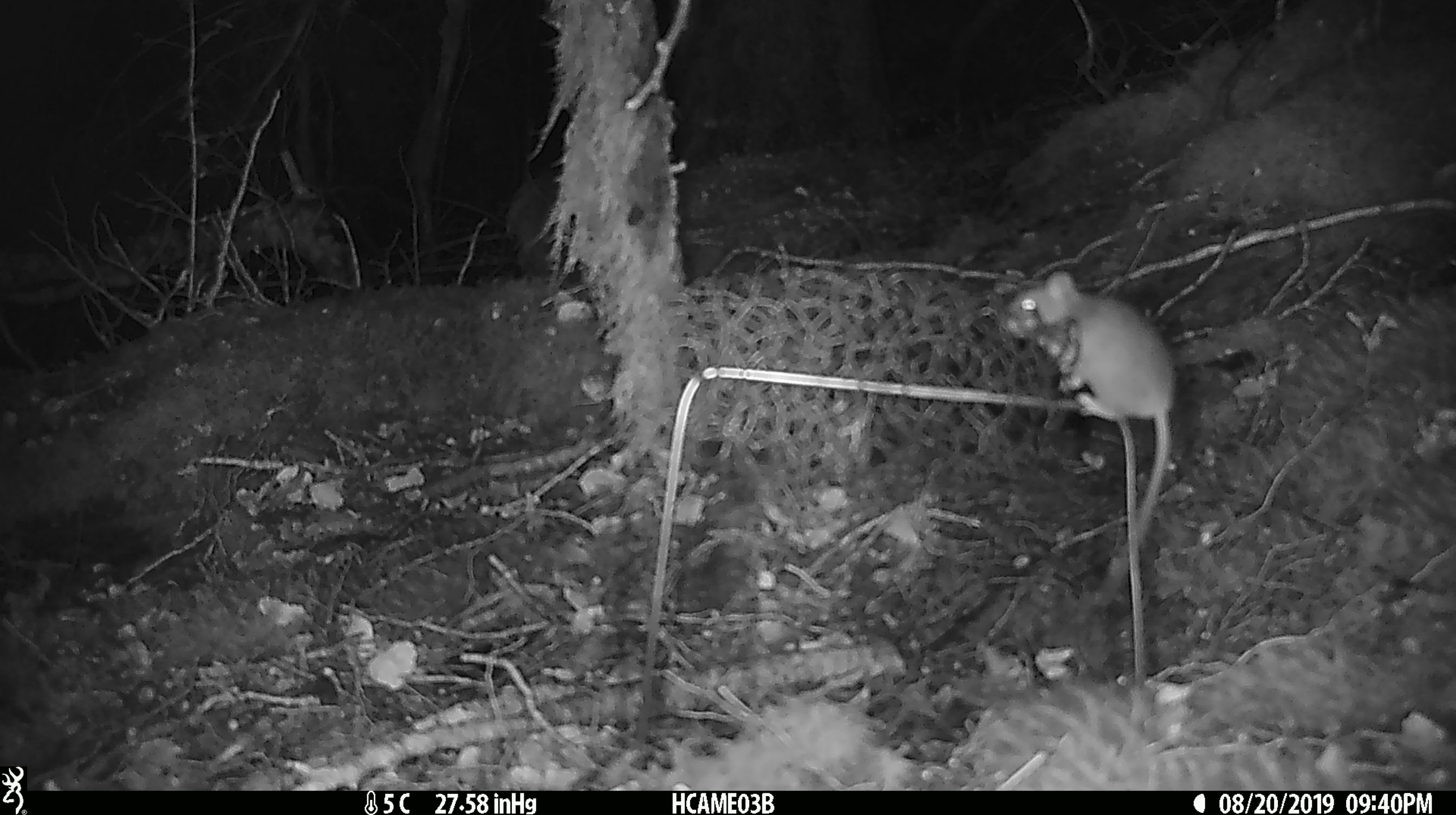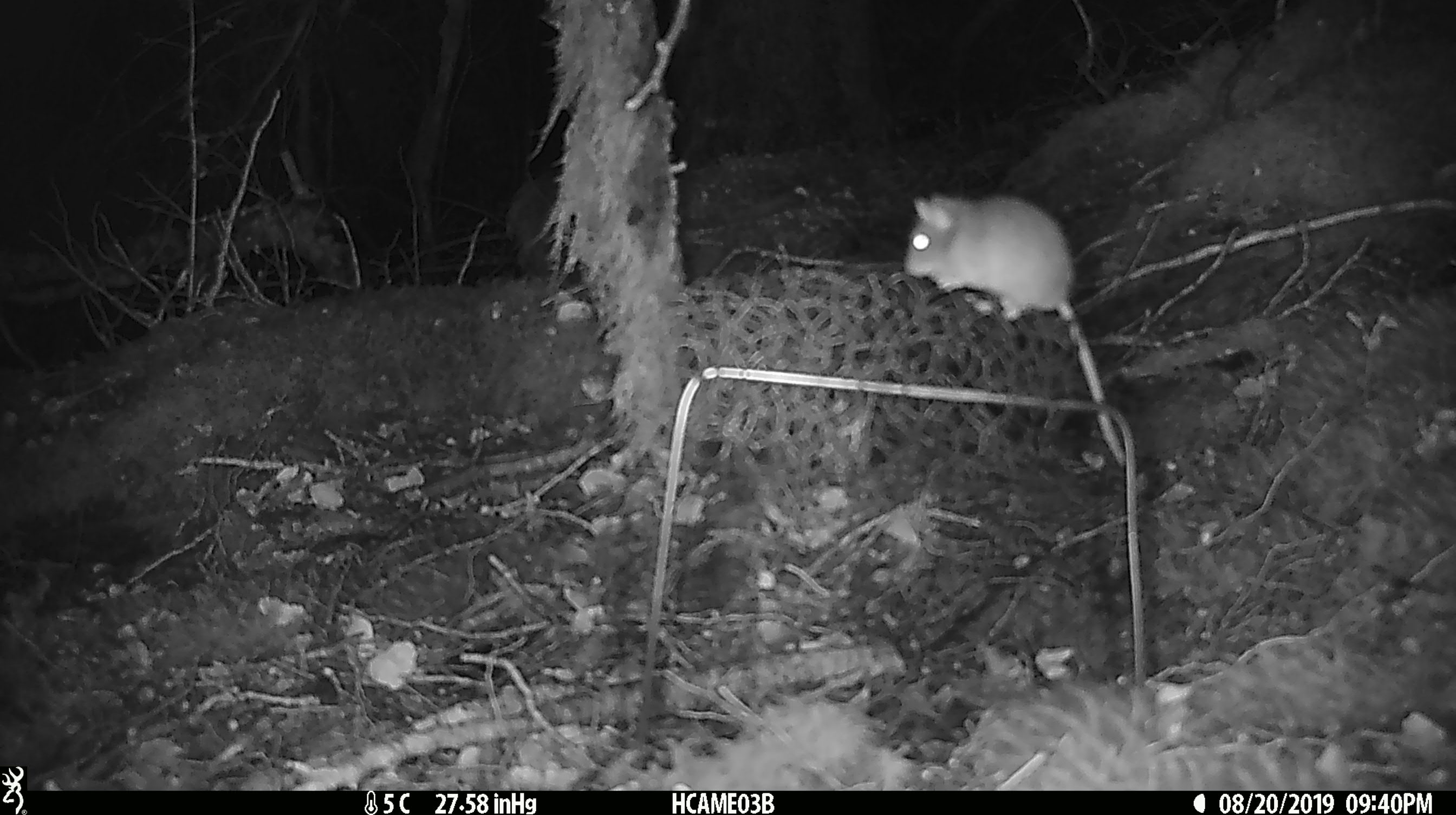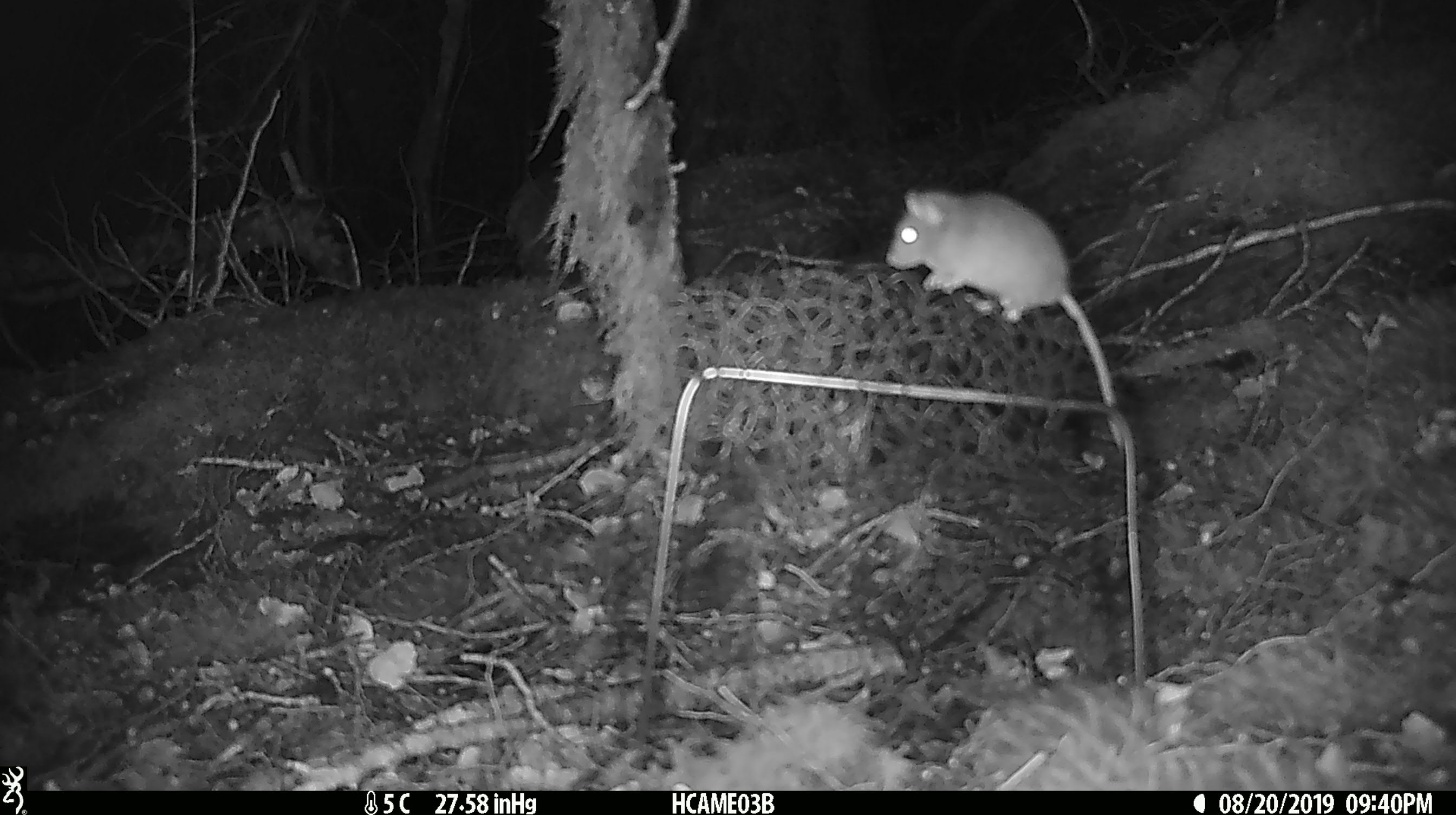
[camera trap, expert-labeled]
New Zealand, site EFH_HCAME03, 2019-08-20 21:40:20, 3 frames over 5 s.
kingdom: Animalia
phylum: Chordata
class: Mammalia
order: Rodentia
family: Muridae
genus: Mus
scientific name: Mus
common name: mouse